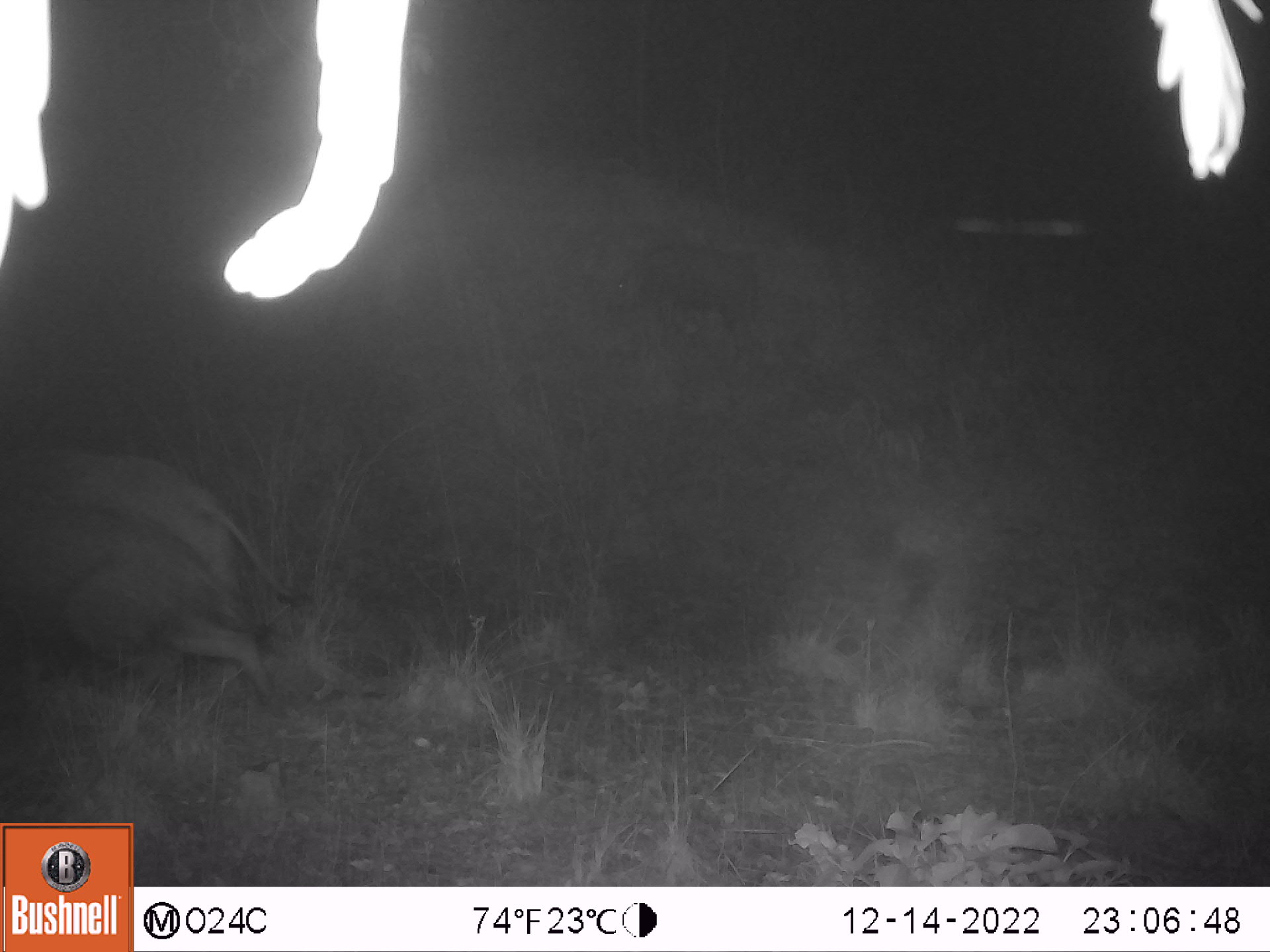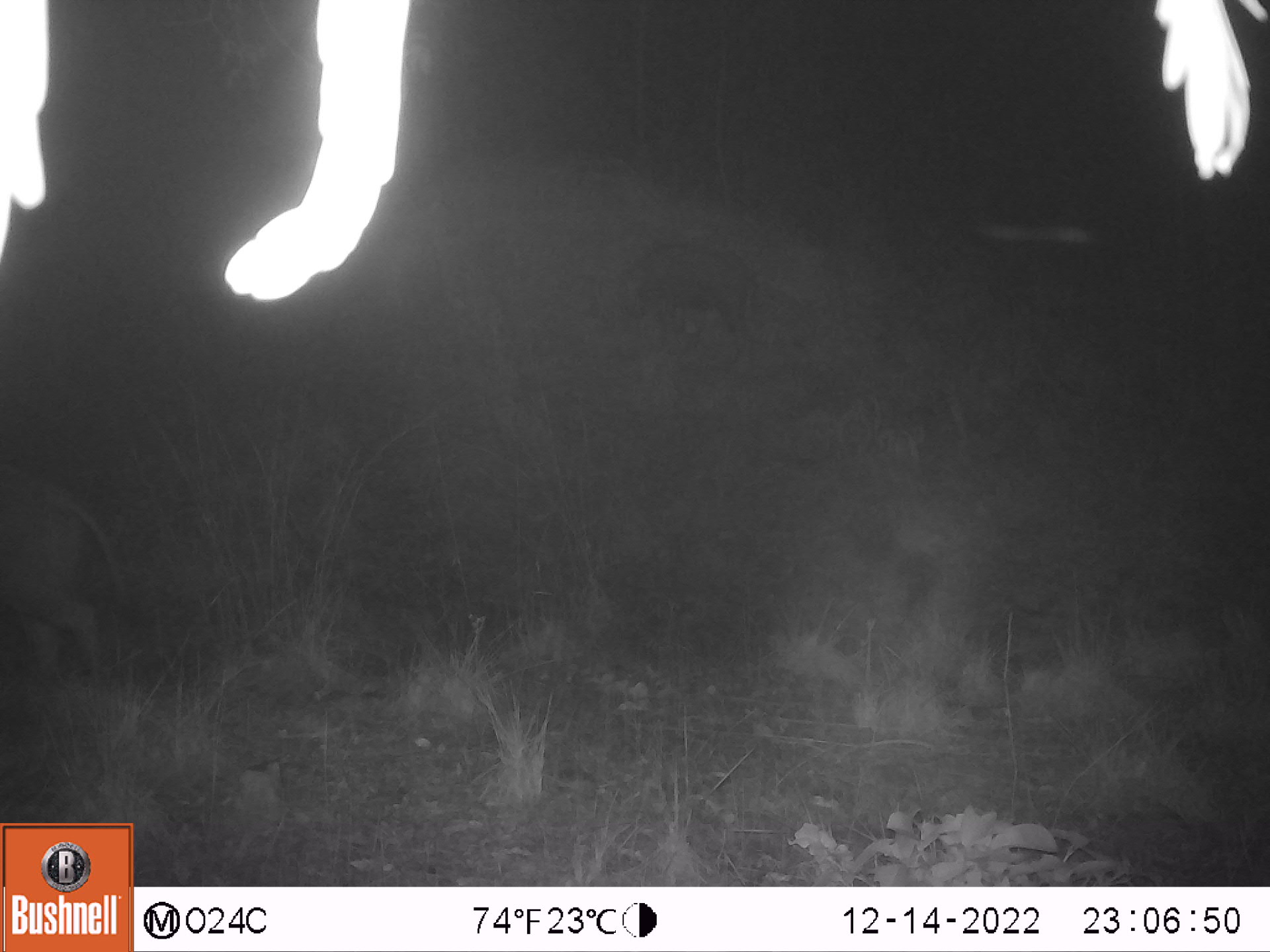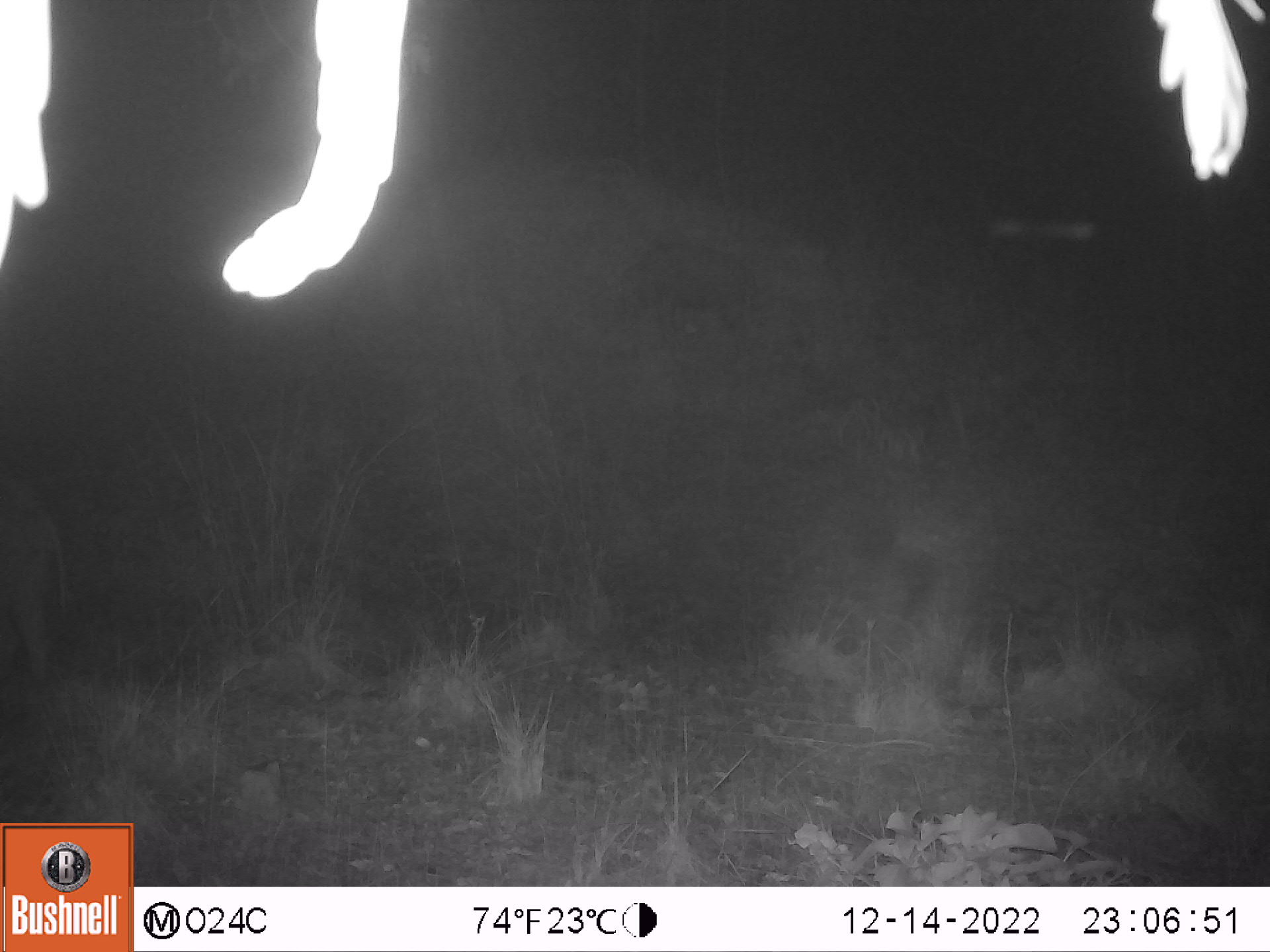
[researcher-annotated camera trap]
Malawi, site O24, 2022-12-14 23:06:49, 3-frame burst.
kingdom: Animalia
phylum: Chordata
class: Mammalia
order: Artiodactyla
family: Suidae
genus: Potamochoerus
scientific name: Potamochoerus larvatus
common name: bushpig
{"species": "bushpig (Potamochoerus larvatus)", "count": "2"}